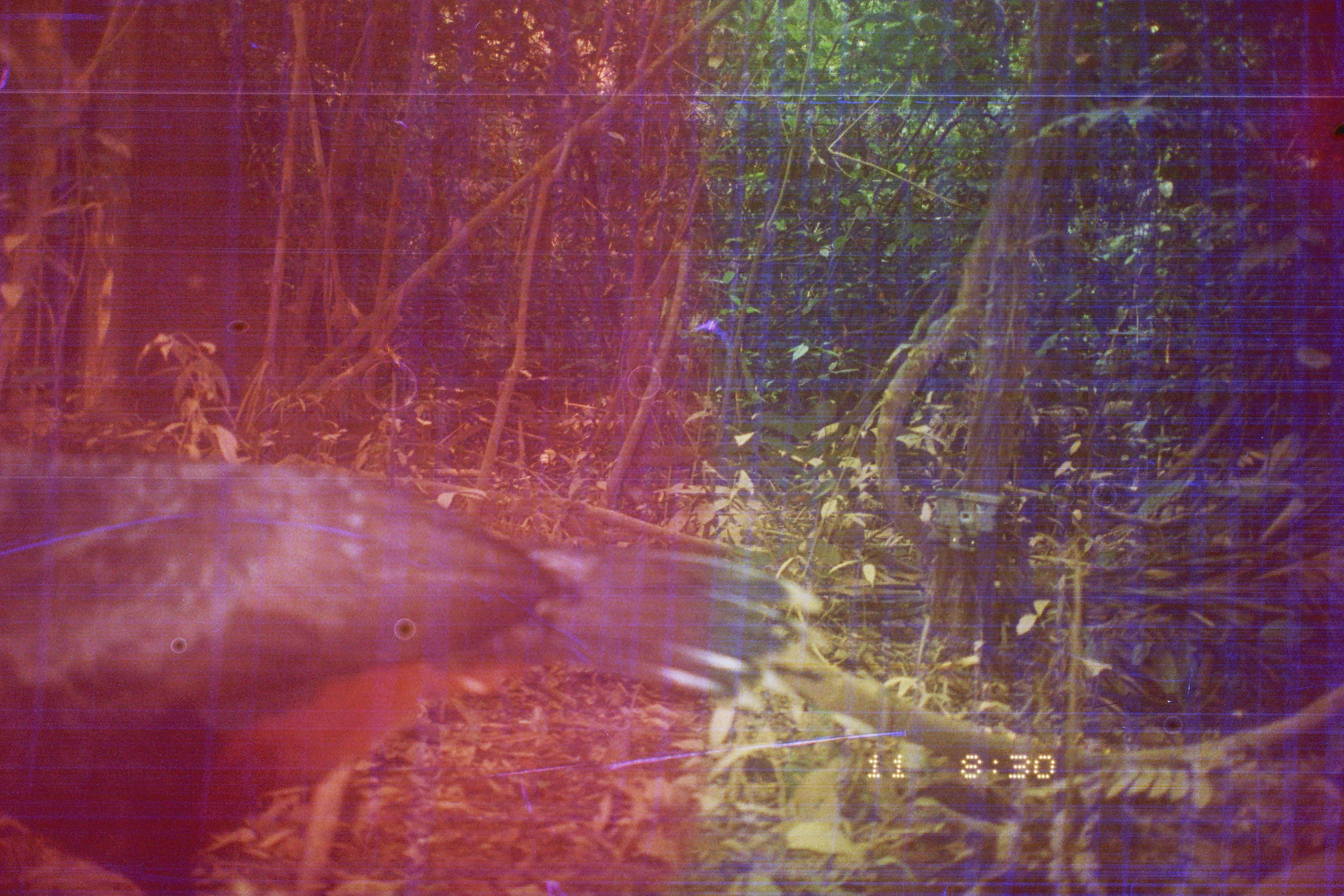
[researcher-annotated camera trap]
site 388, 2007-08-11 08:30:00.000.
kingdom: Animalia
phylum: Chordata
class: Aves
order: Galliformes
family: Cracidae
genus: Mitu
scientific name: Mitu tuberosum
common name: razor-billed curassow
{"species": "Mitu tuberosum (razor-billed curassow)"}